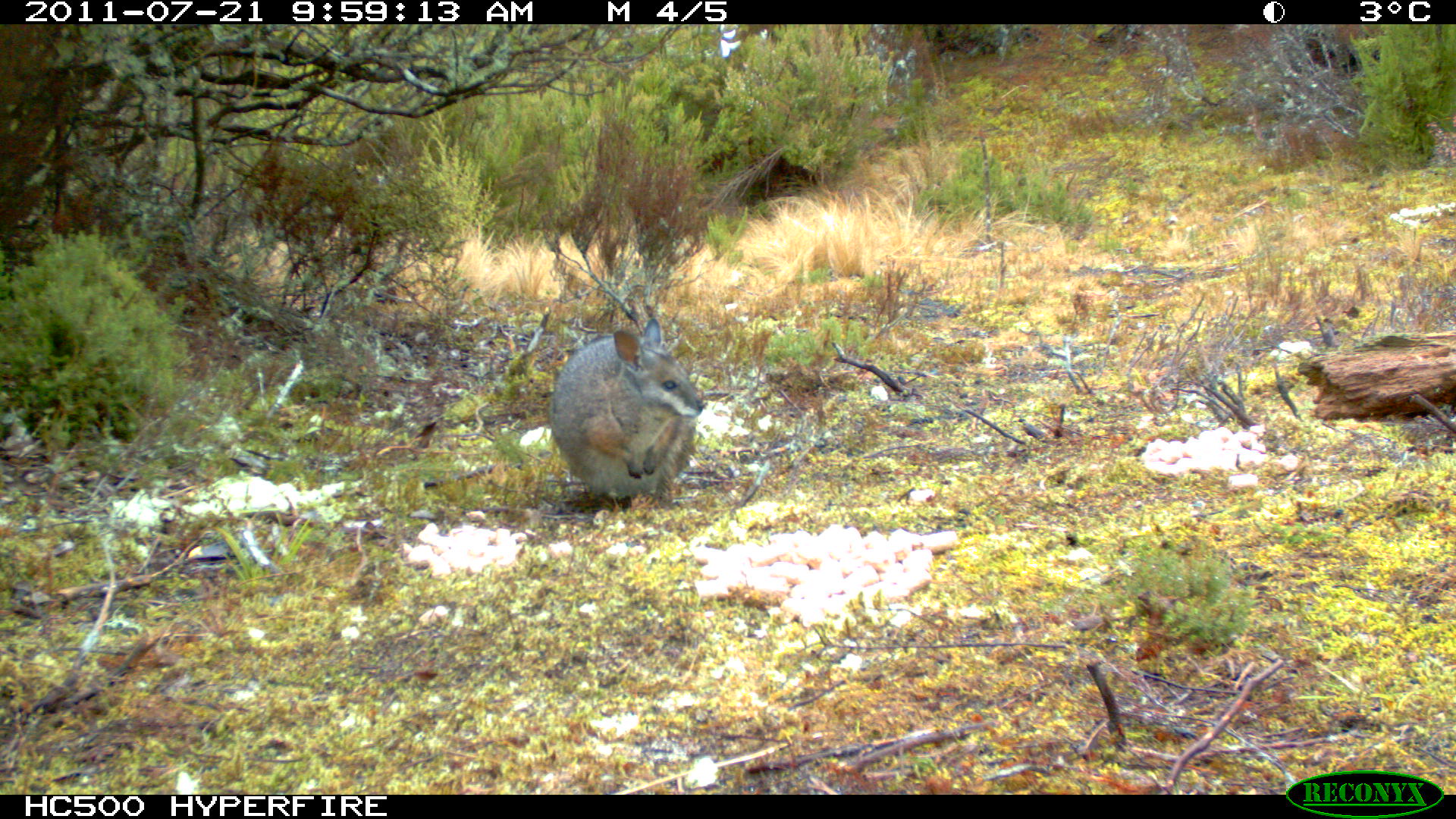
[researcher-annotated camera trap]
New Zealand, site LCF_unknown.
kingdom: Animalia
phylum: Chordata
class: Mammalia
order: Diprotodontia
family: Macropodidae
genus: Notamacropus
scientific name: Notamacropus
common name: wallaby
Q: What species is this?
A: Wallaby (Notamacropus).